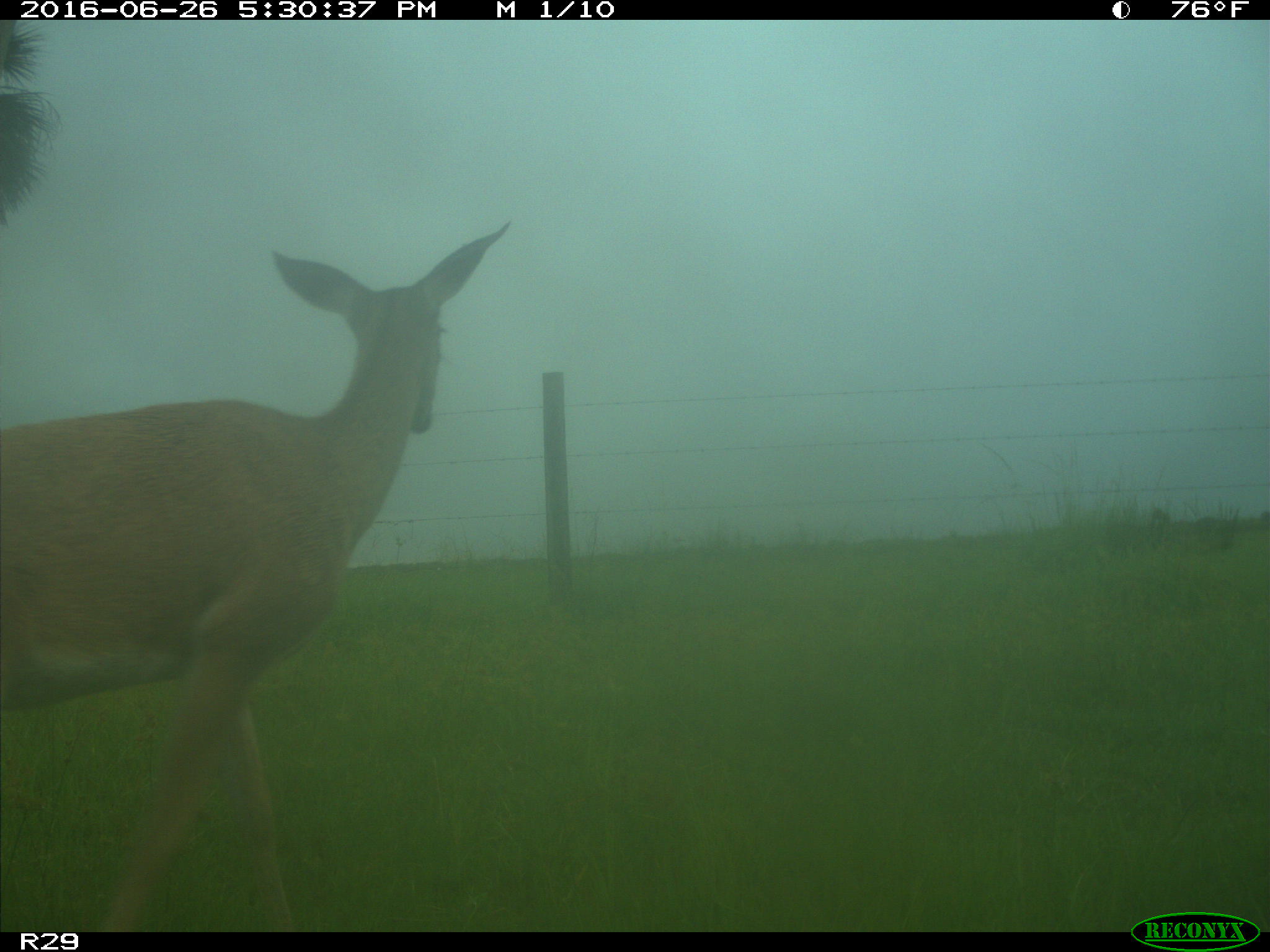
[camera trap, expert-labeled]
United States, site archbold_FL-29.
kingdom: Animalia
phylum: Chordata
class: Mammalia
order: Artiodactyla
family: Cervidae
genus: Odocoileus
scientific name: Odocoileus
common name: deer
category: unidentified deer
Unidentified deer (deer) (Odocoileus).